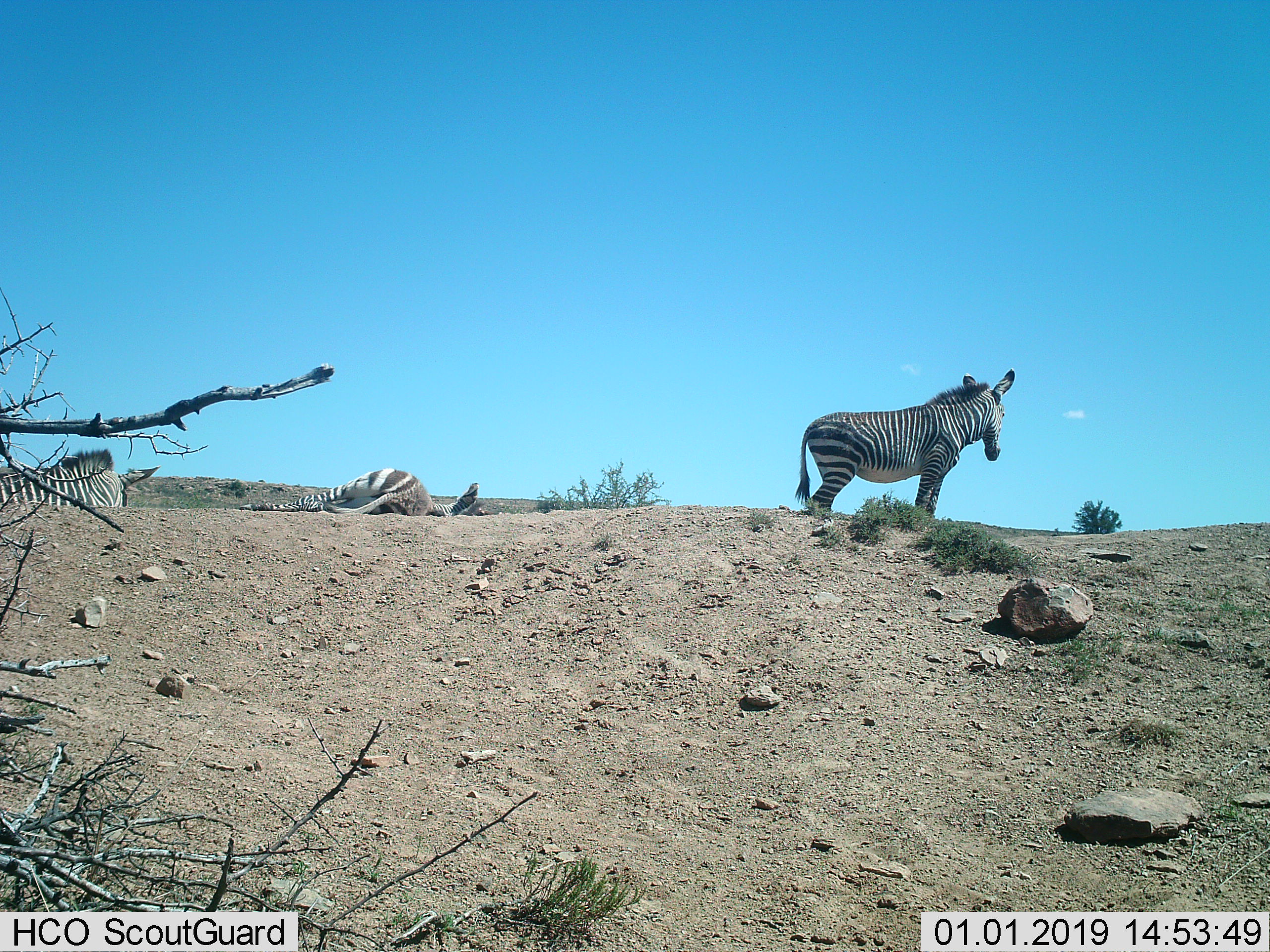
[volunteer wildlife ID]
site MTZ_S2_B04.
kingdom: Animalia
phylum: Chordata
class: Mammalia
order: Perissodactyla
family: Equidae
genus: Equus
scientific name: Equus zebra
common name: mountain zebra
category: zebramountain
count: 3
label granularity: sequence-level